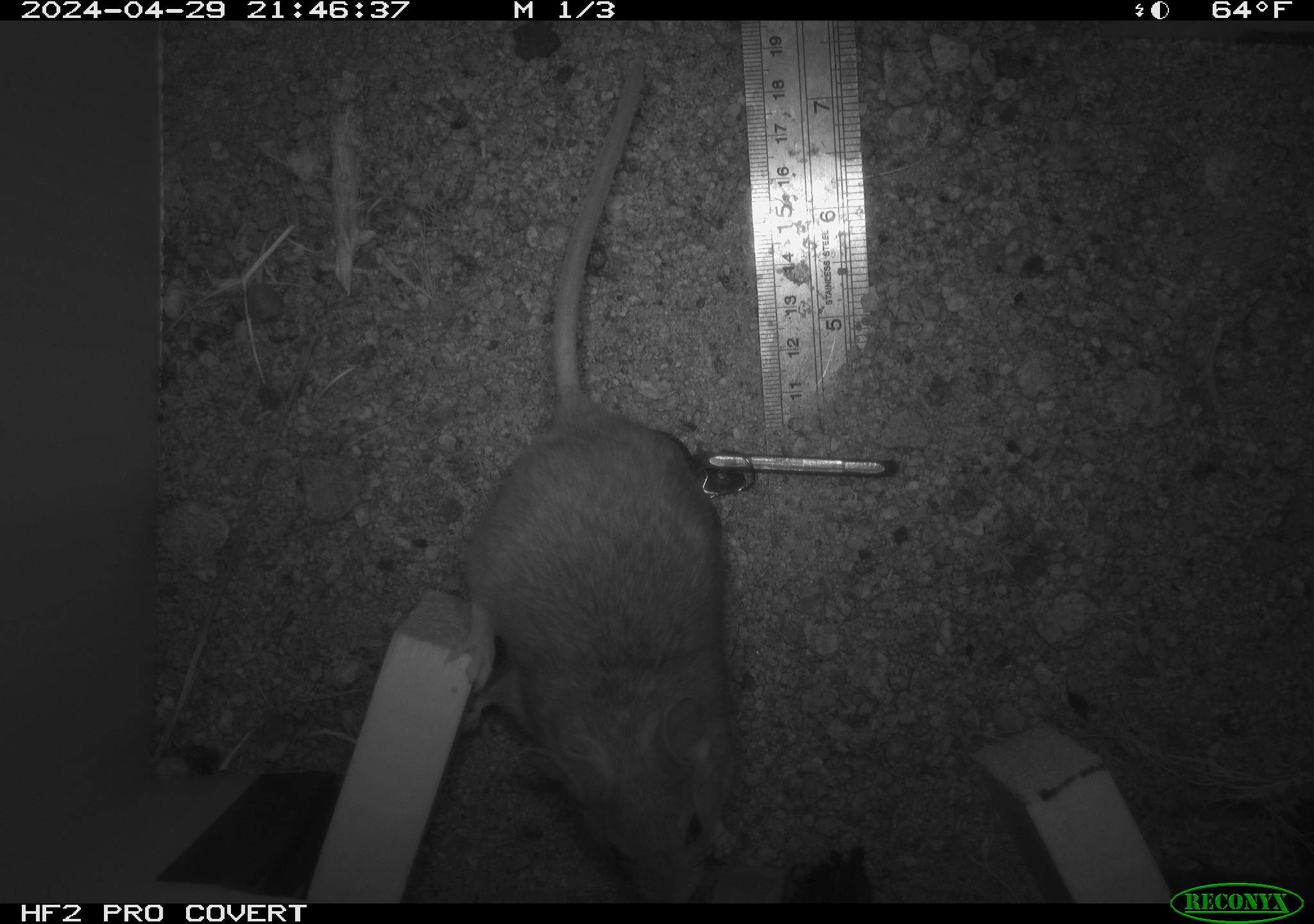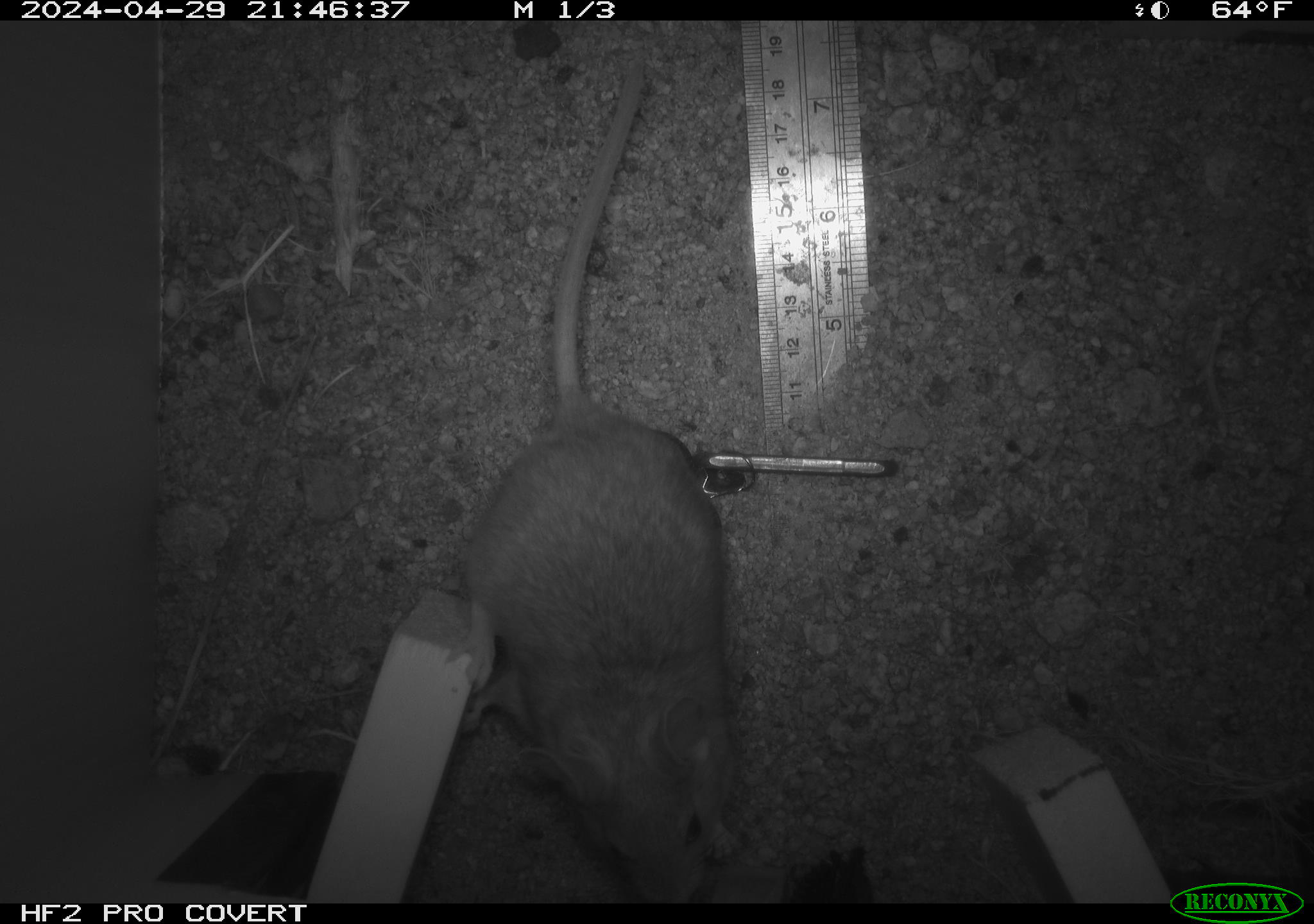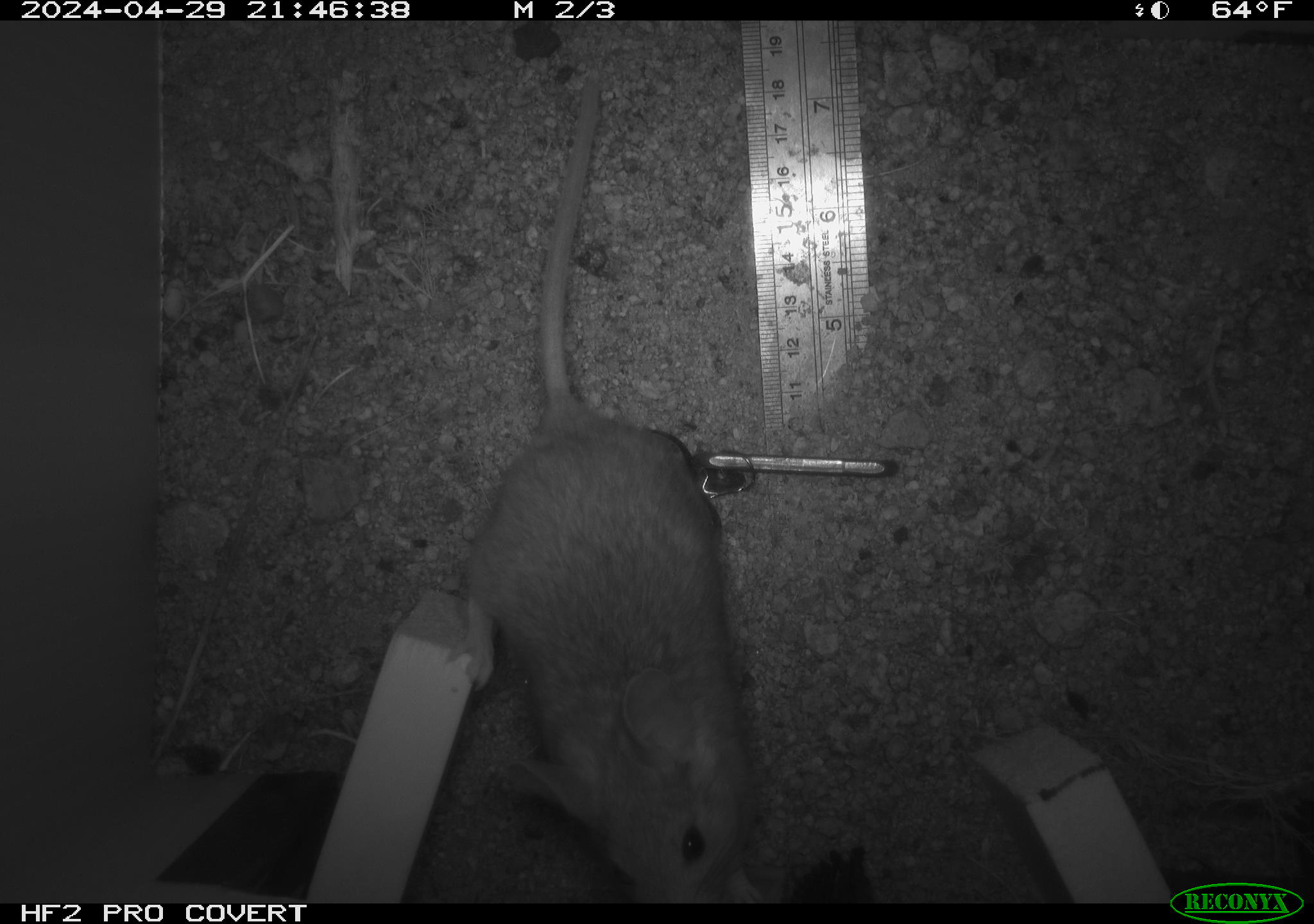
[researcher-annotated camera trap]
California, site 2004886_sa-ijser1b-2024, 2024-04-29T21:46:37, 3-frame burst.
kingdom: Animalia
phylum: Chordata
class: Mammalia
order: Rodentia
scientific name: Rodentia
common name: woodrat or rat or mouse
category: woodrat or rat or mouse species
Woodrat or rat or mouse species (woodrat or rat or mouse) (Rodentia).